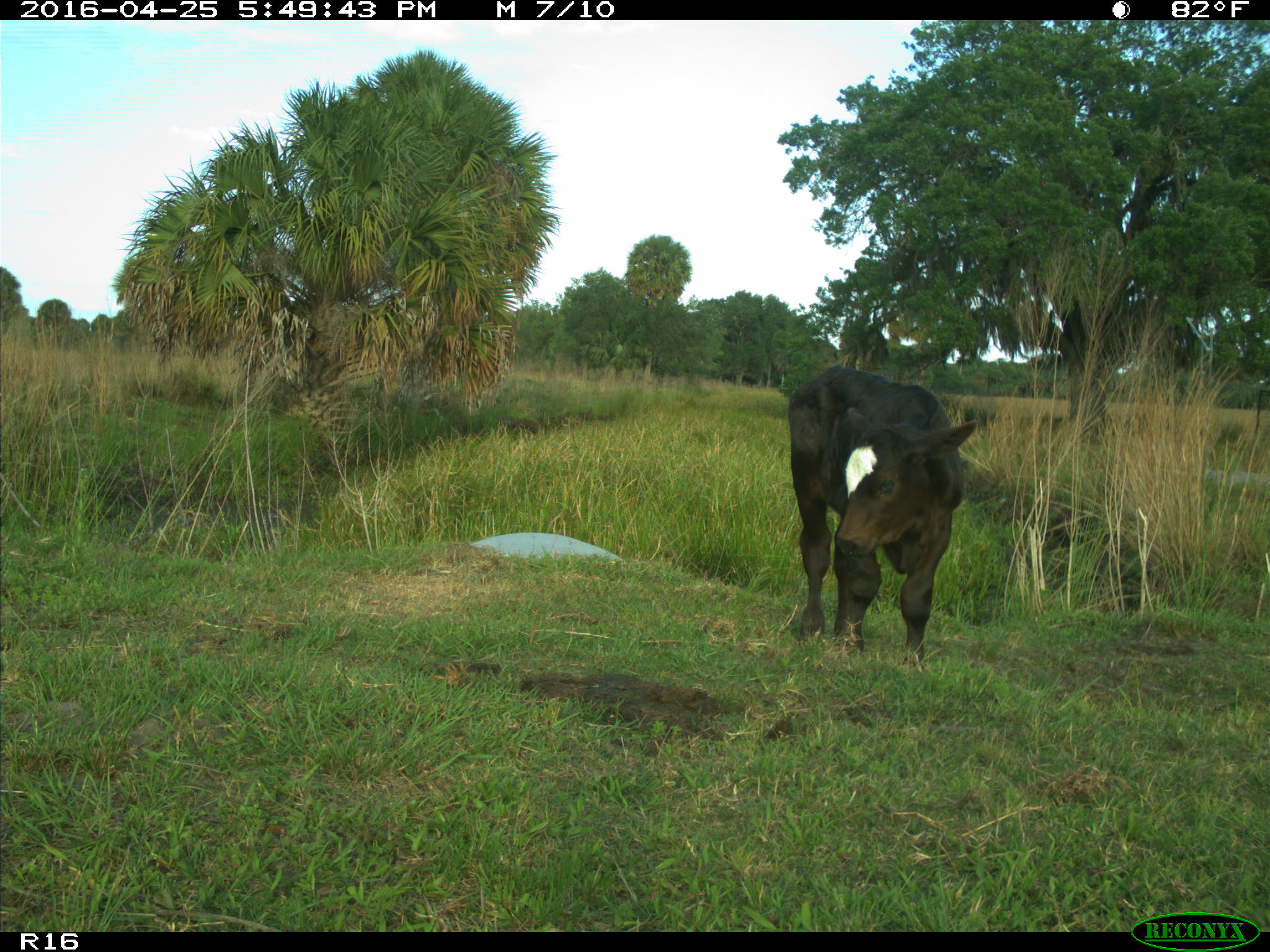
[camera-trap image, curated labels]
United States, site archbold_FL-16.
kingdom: Animalia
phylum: Chordata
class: Mammalia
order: Artiodactyla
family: Bovidae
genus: Bos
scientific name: Bos taurus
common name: domestic cow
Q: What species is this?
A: Bos taurus (domestic cow).